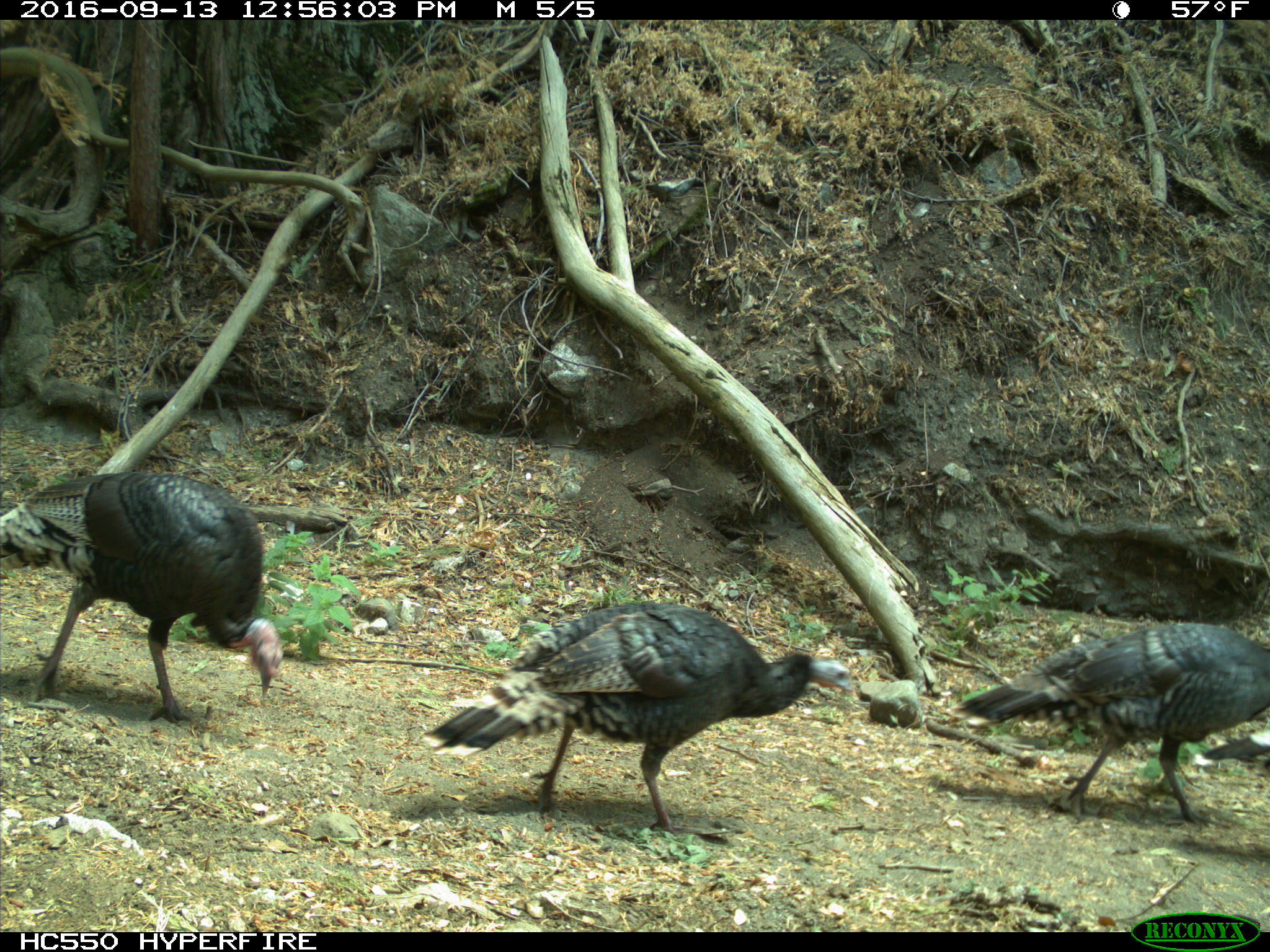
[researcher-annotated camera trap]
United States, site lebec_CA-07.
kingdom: Animalia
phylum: Chordata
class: Aves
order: Galliformes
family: Phasianidae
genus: Meleagris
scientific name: Meleagris gallopavo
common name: wild turkey